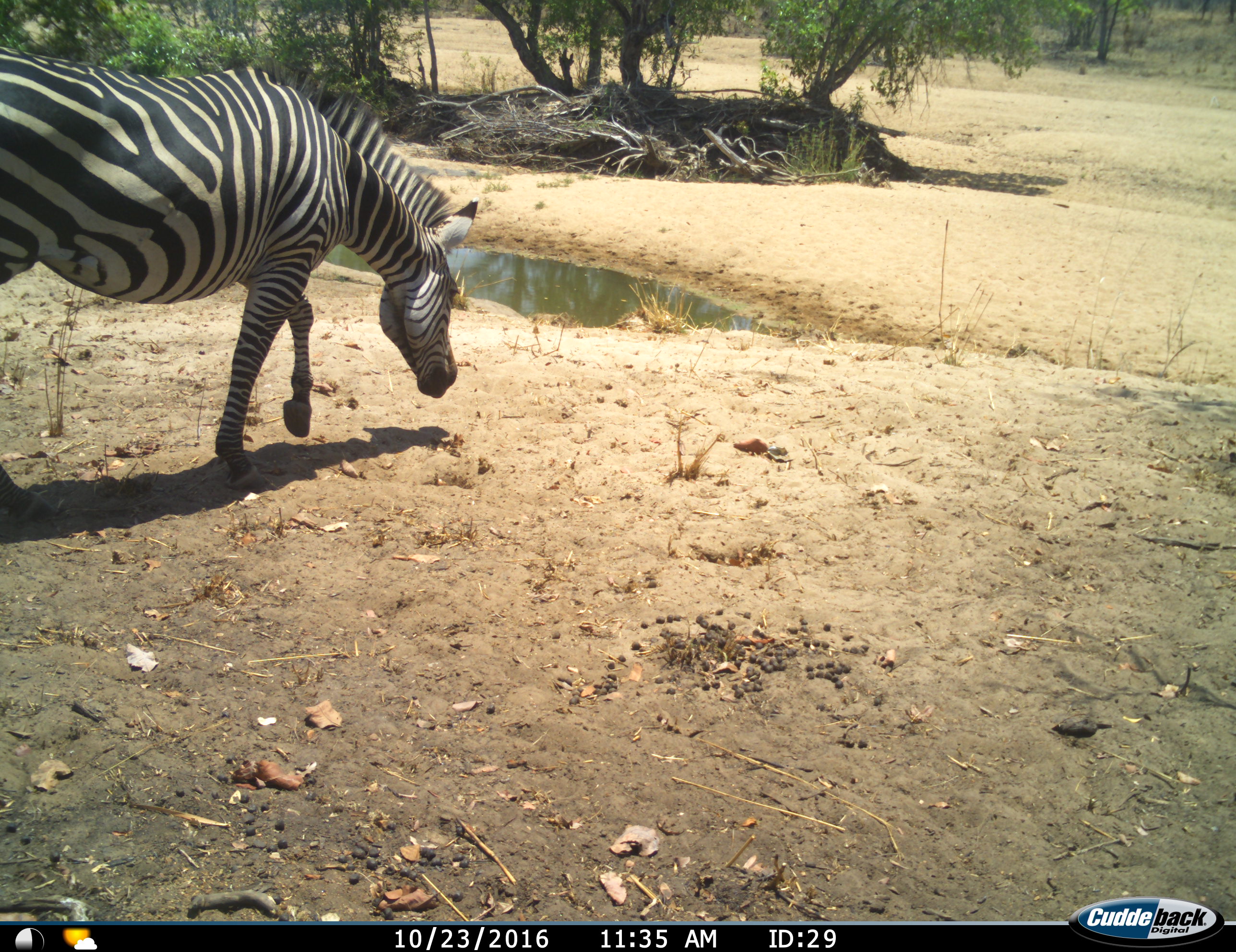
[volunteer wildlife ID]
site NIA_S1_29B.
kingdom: Animalia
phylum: Chordata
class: Mammalia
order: Perissodactyla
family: Equidae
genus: Equus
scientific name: Equus quagga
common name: plains zebra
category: zebraplains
Zebraplains (plains zebra) (Equus quagga), count 1. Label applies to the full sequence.